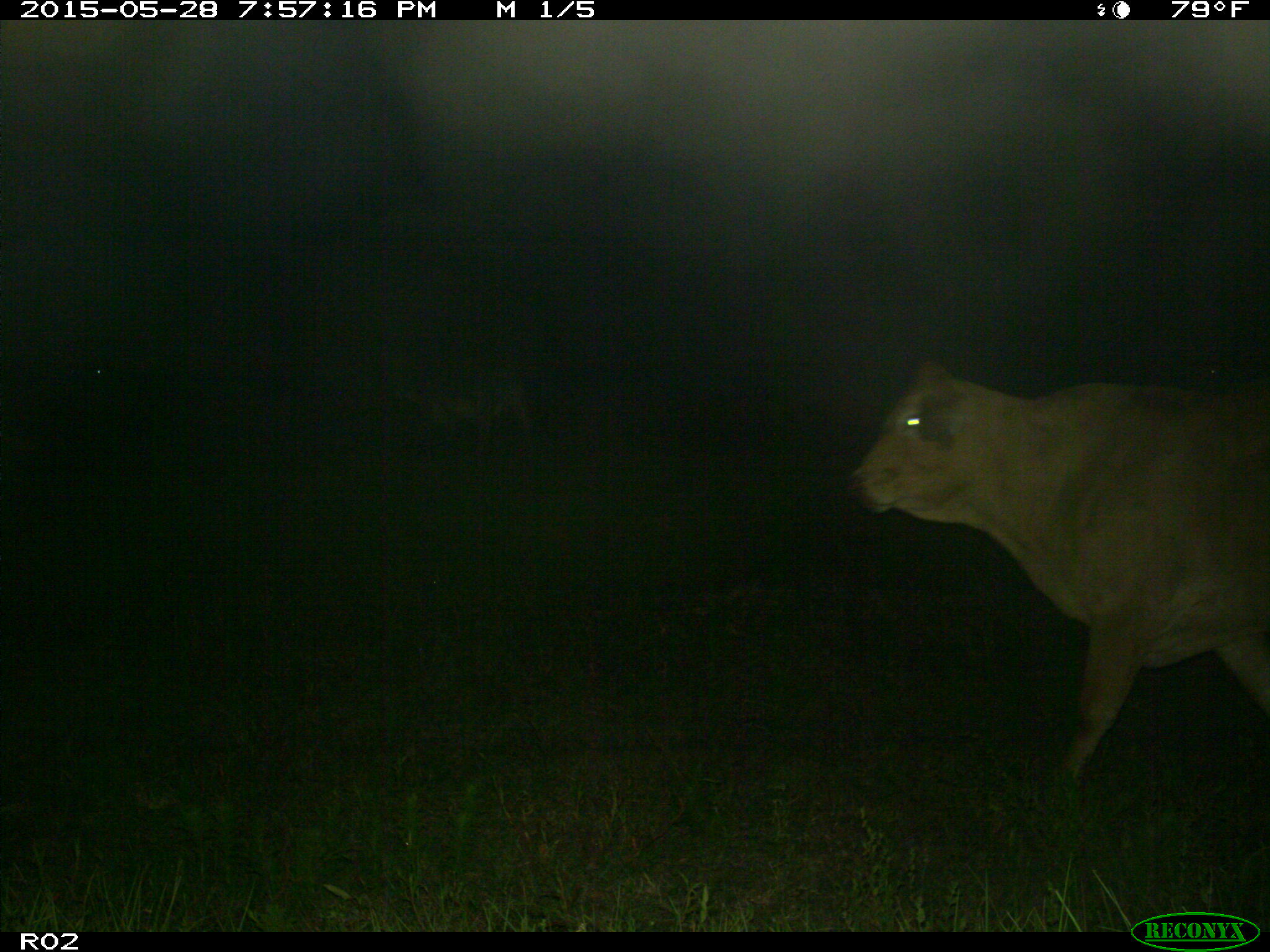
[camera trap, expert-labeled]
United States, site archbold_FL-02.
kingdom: Animalia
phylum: Chordata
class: Mammalia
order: Artiodactyla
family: Bovidae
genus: Bos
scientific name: Bos taurus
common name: domestic cow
Bos taurus (domestic cow).